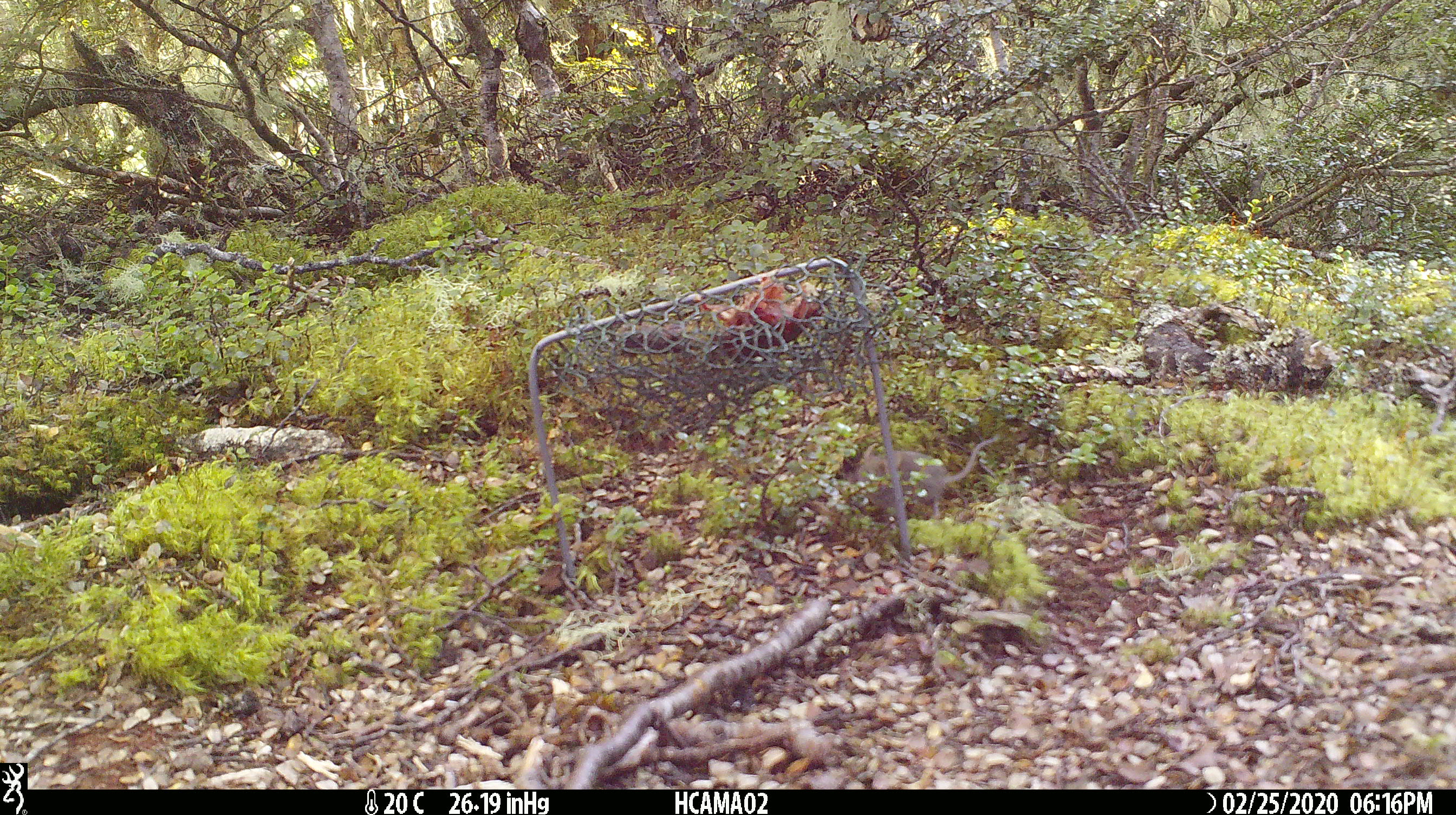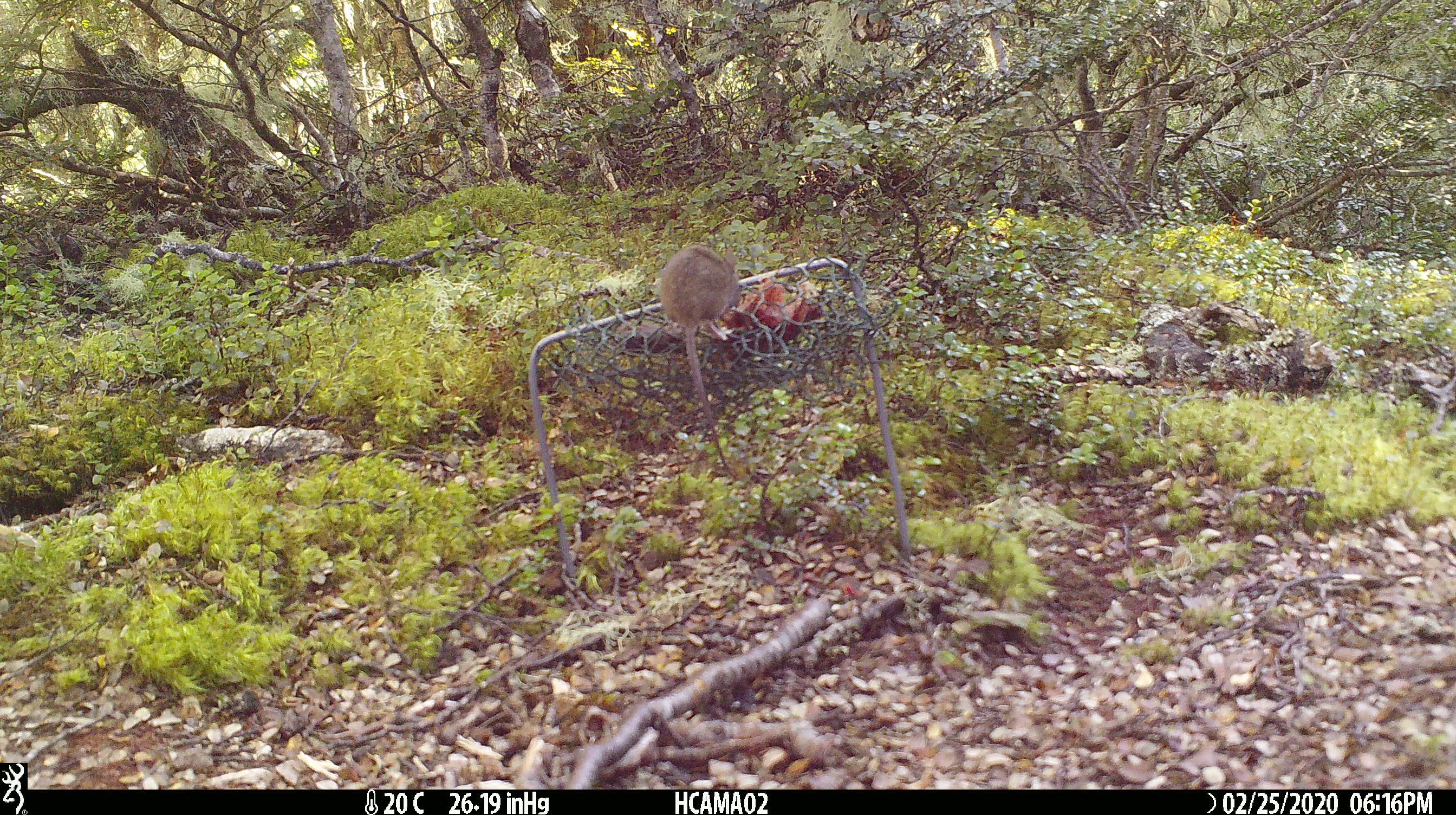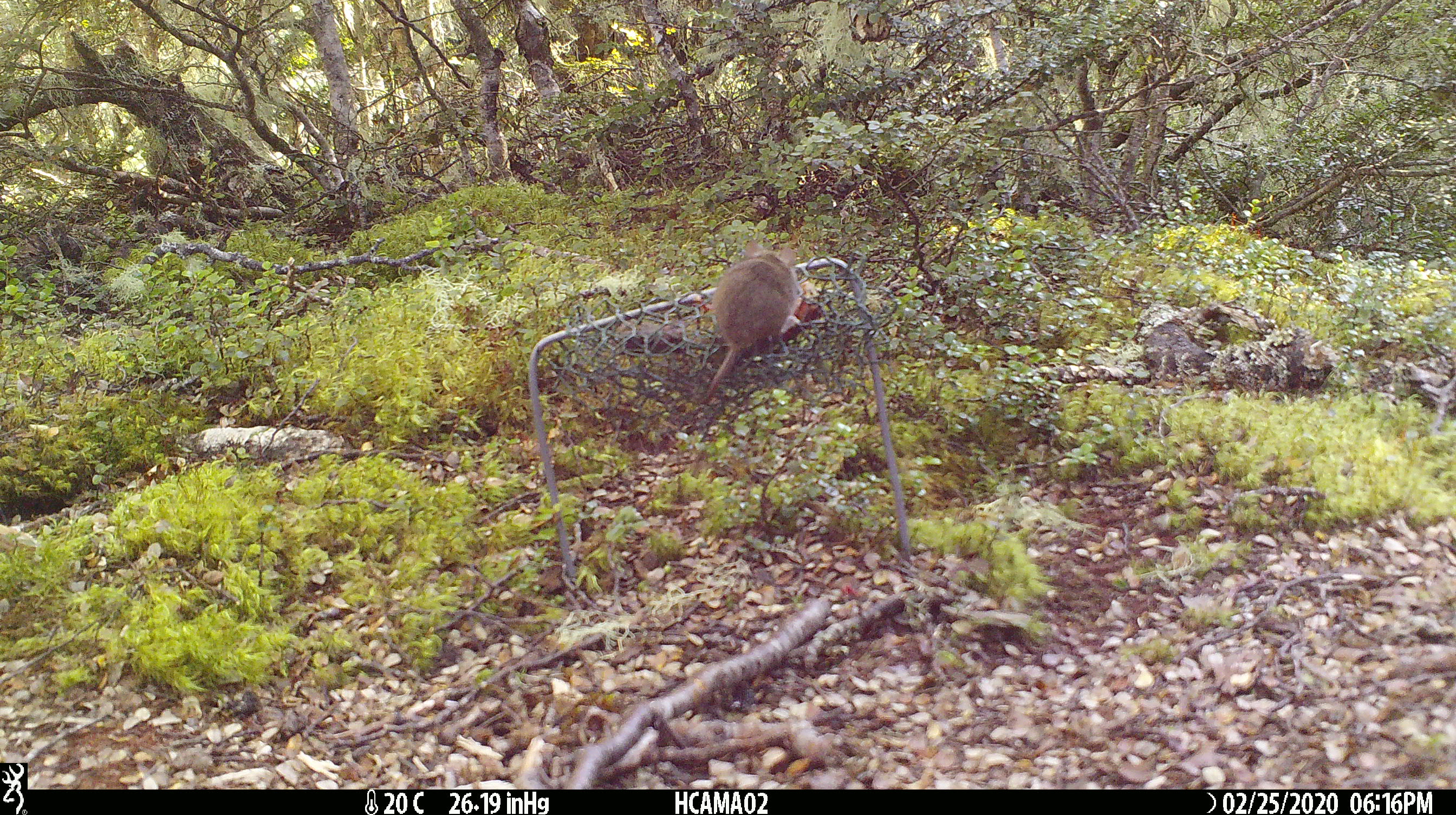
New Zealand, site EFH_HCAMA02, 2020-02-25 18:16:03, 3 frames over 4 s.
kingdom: Animalia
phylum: Chordata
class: Mammalia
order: Rodentia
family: Muridae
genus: Mus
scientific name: Mus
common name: mouse